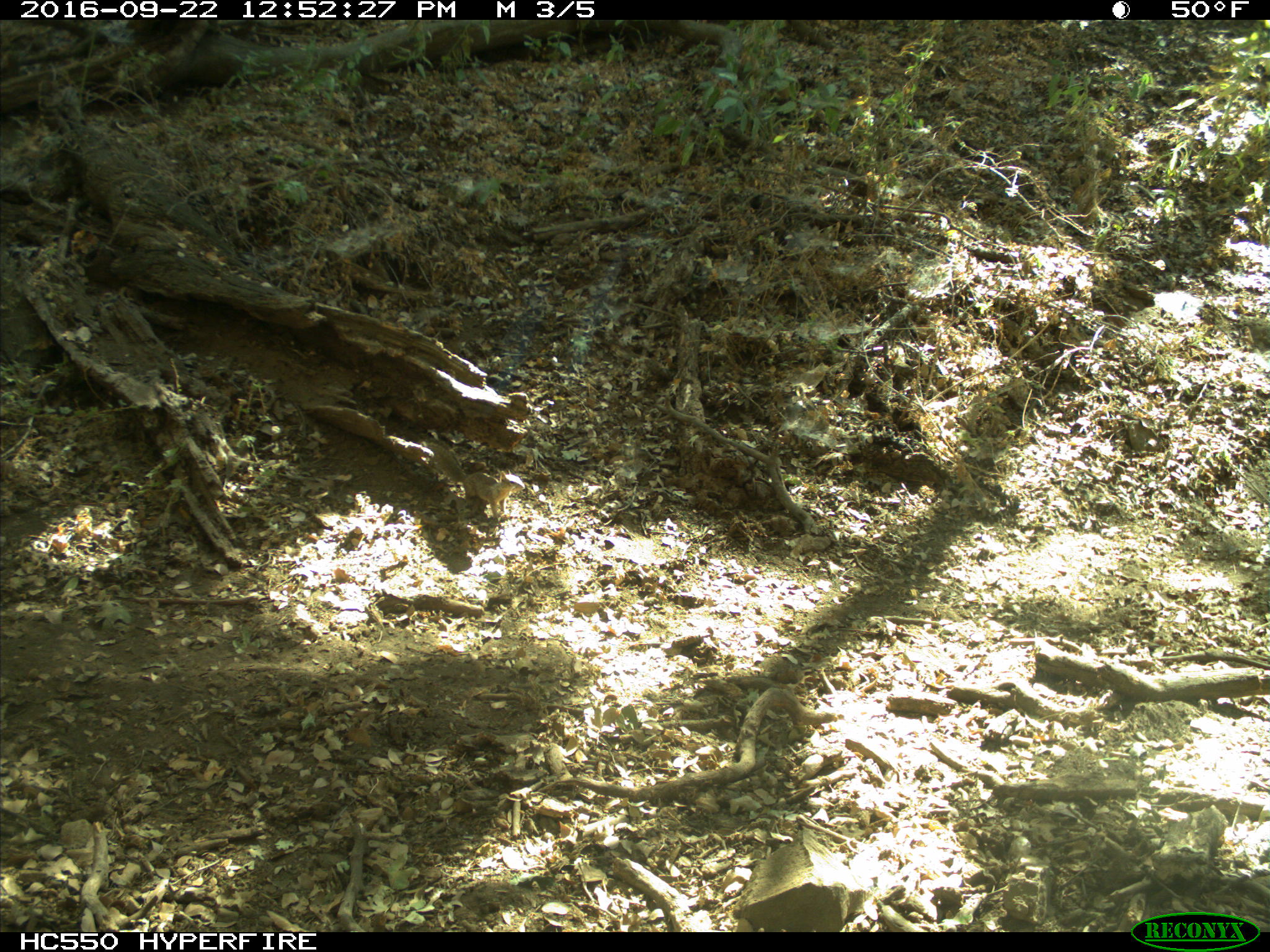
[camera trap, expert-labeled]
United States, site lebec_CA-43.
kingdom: Animalia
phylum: Chordata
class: Mammalia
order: Rodentia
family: Sciuridae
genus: Otospermophilus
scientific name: Otospermophilus beecheyi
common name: california ground squirrel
Otospermophilus beecheyi (california ground squirrel).